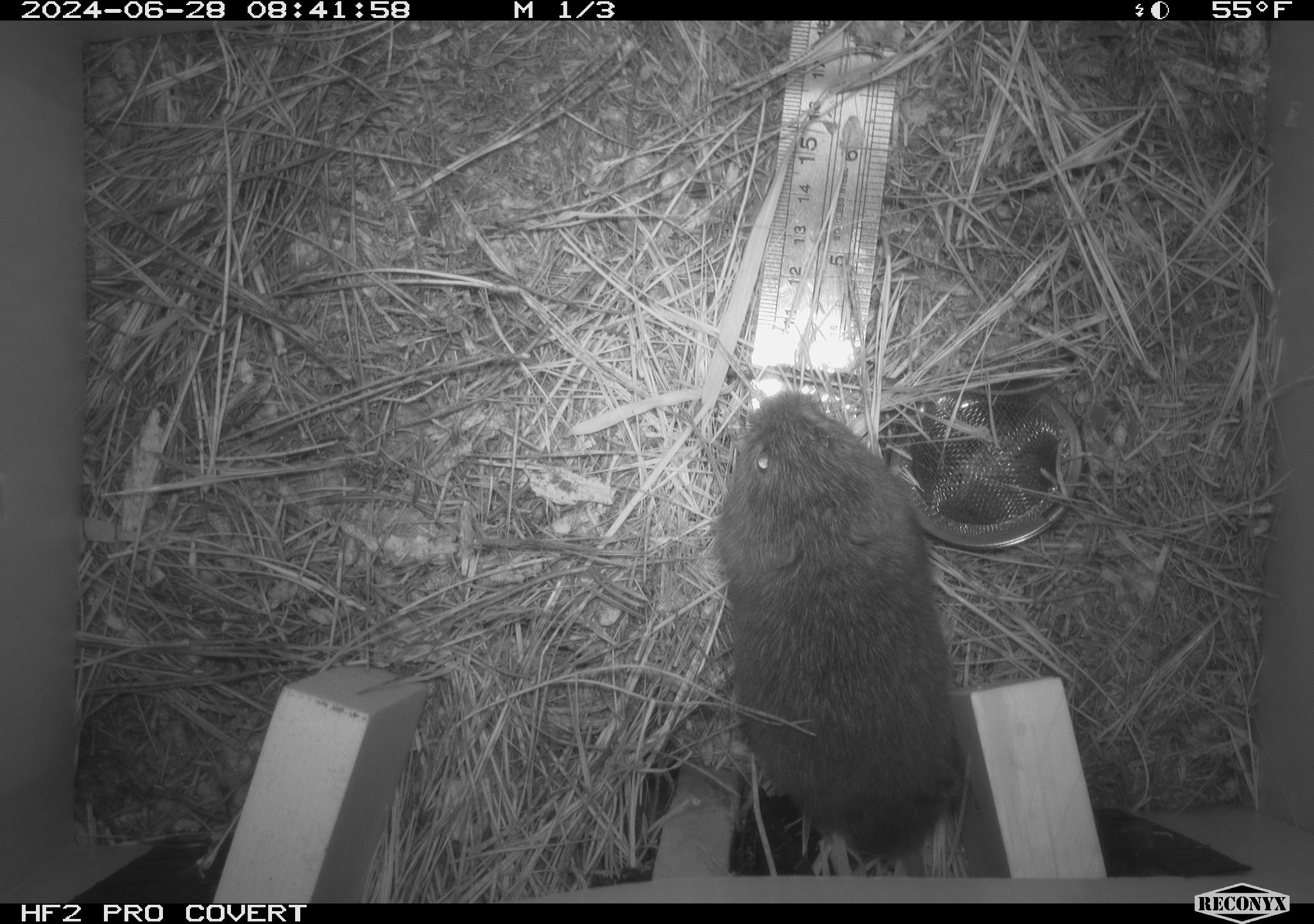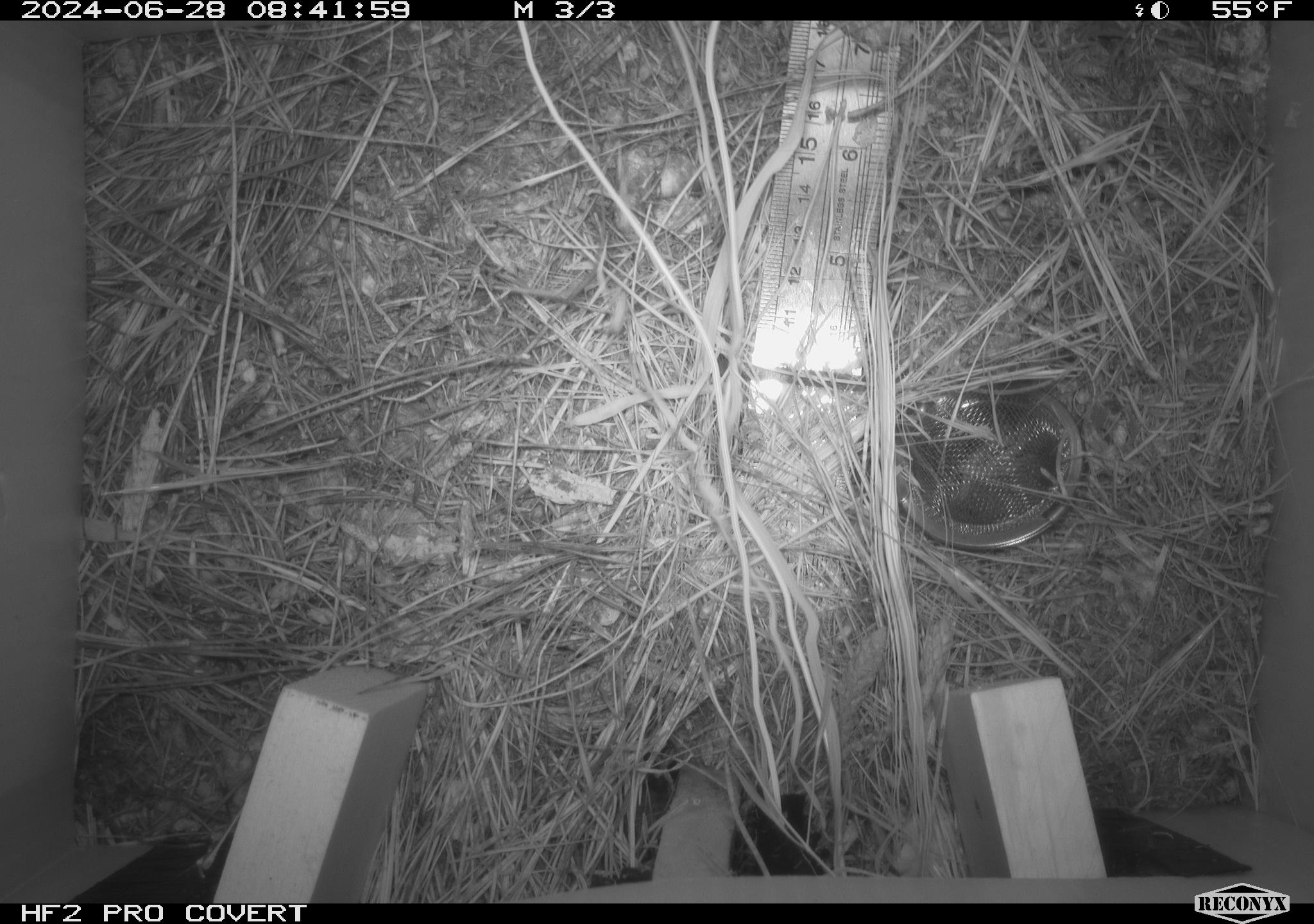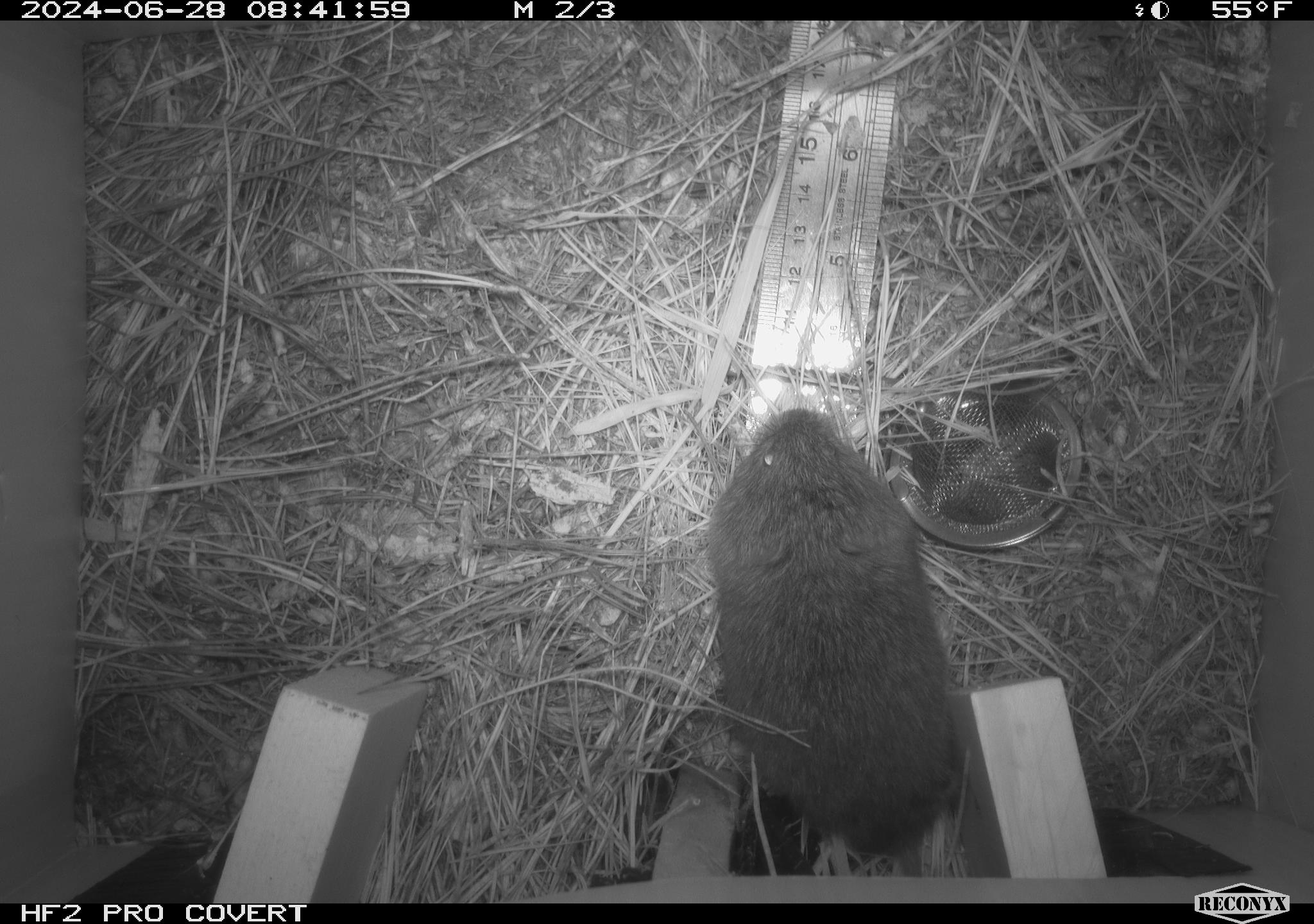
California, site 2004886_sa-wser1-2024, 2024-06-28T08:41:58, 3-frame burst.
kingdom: Animalia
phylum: Chordata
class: Mammalia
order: Rodentia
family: Cricetidae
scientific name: Arvicolinae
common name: voles, lemmings, and muskrats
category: arvicolinae subfamily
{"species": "arvicolinae subfamily (voles, lemmings, and muskrats) (Arvicolinae)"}